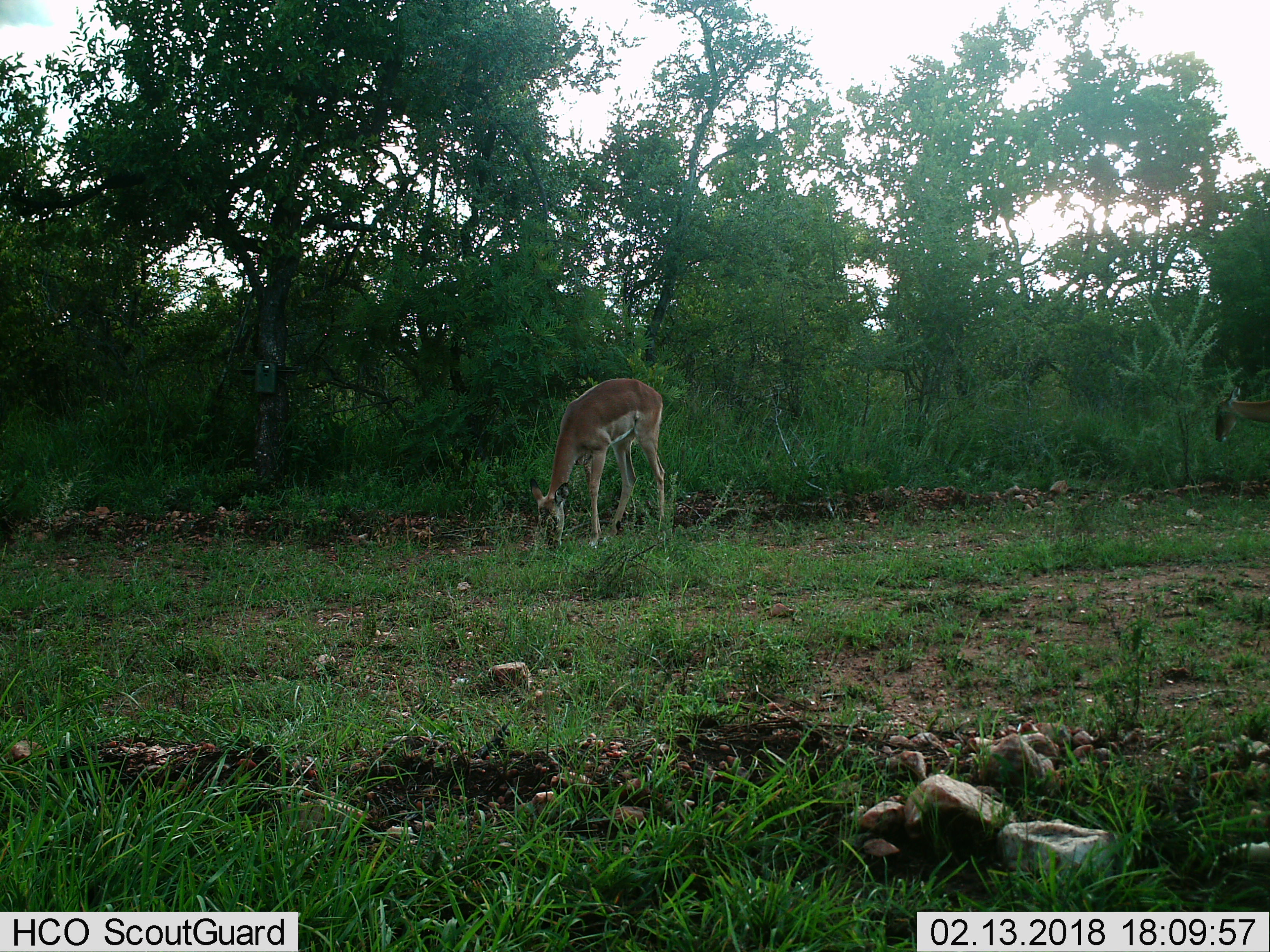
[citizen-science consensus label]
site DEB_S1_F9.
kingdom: Animalia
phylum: Chordata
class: Mammalia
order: Artiodactyla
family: Bovidae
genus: Aepyceros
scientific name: Aepyceros melampus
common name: impala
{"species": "impala (Aepyceros melampus)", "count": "1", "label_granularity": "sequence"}